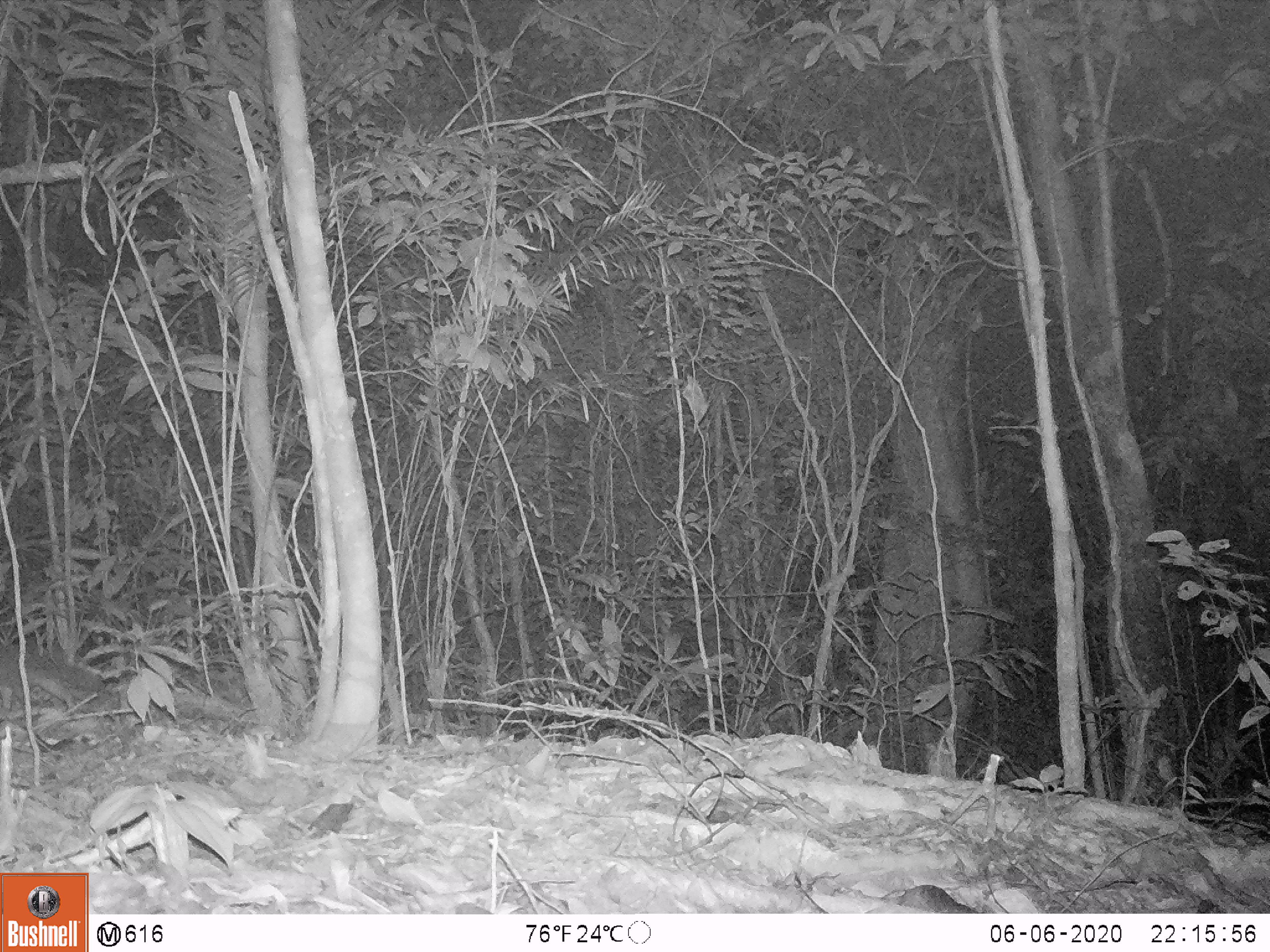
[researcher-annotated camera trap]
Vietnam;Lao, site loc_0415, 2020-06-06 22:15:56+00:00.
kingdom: Animalia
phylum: Chordata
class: Mammalia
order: Carnivora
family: Mustelidae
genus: Melogale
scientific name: Melogale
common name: ferret badger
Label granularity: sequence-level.